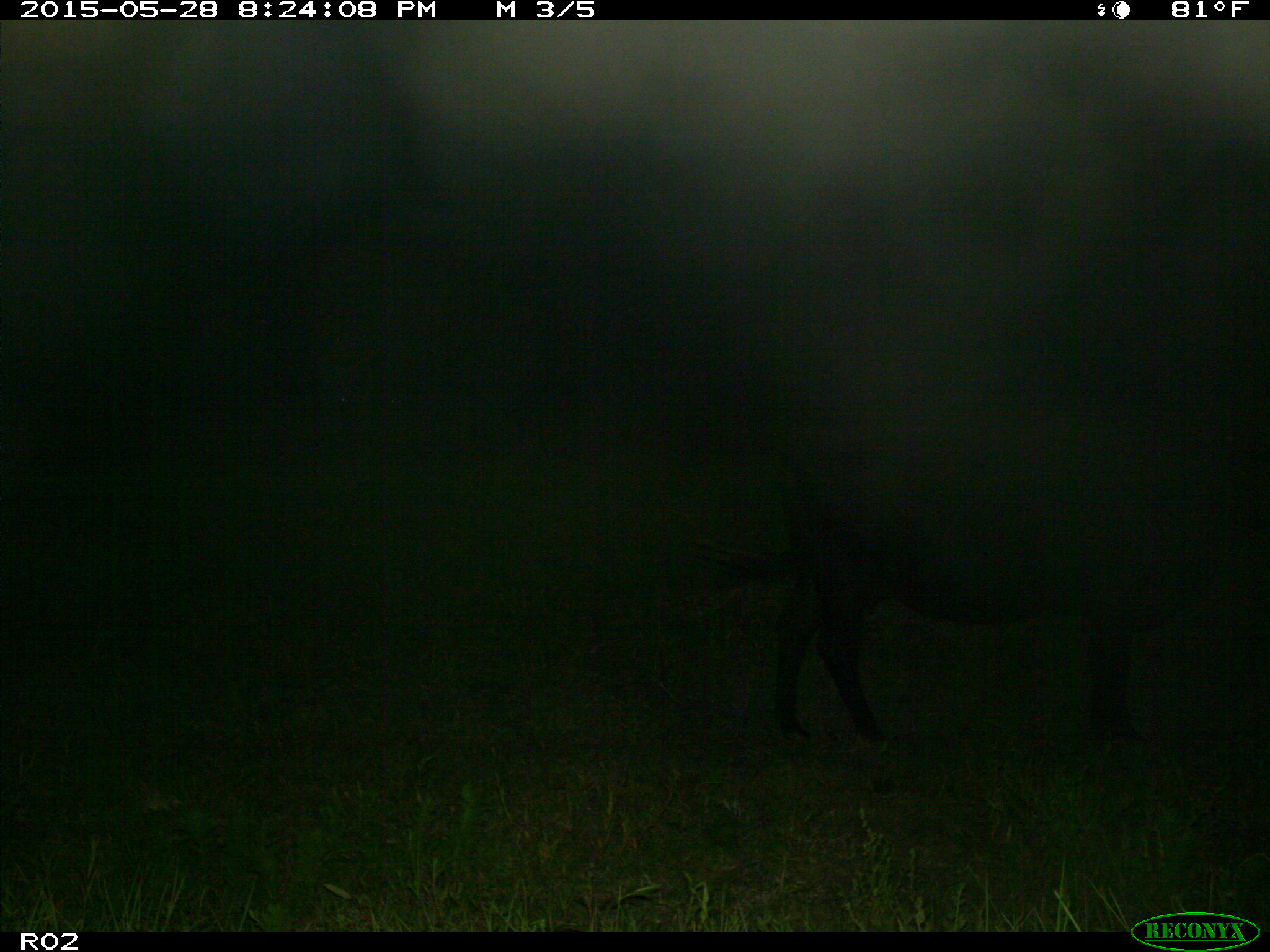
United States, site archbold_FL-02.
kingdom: Animalia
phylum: Chordata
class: Mammalia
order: Artiodactyla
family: Bovidae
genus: Bos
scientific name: Bos taurus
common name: domestic cow